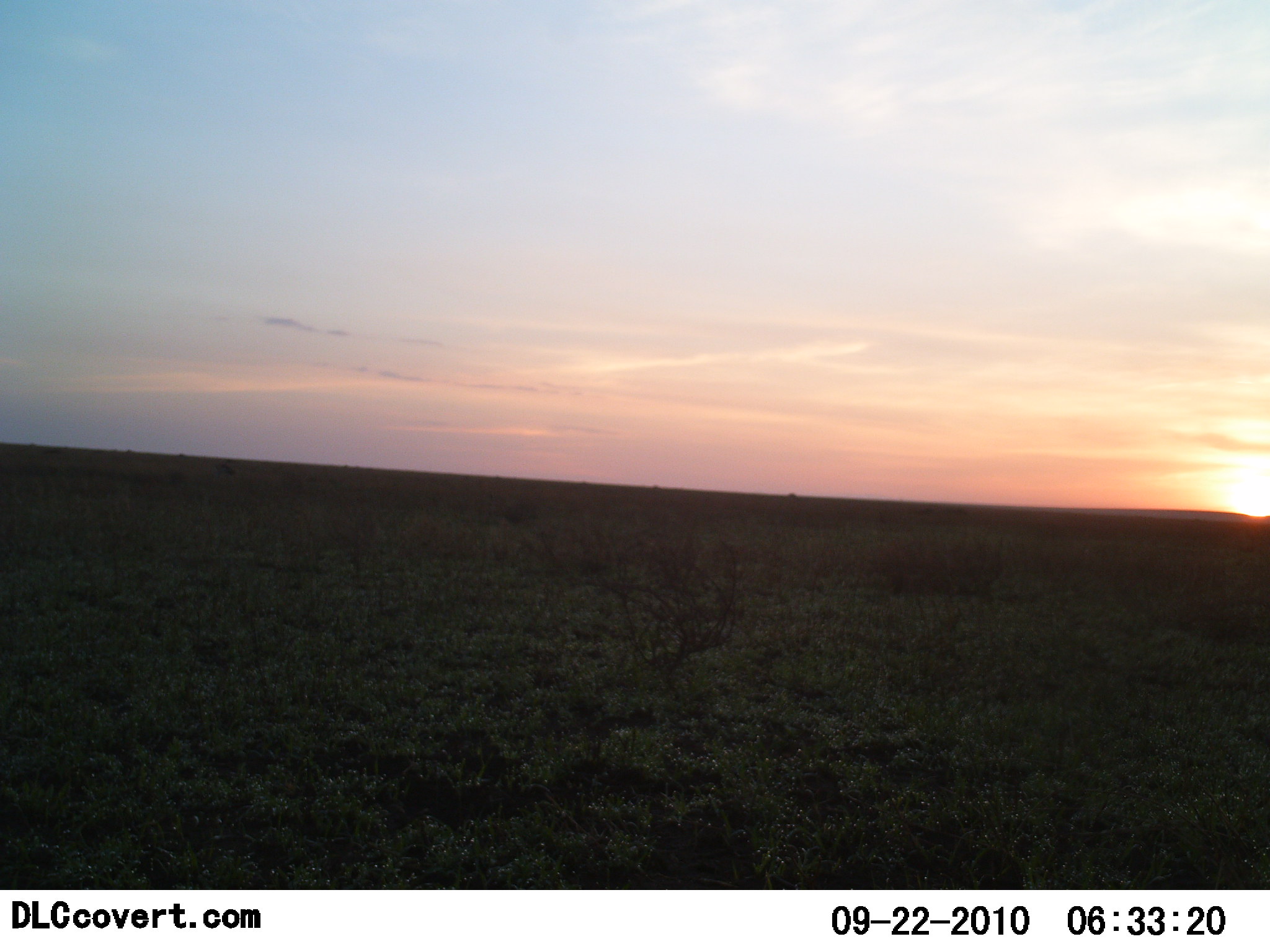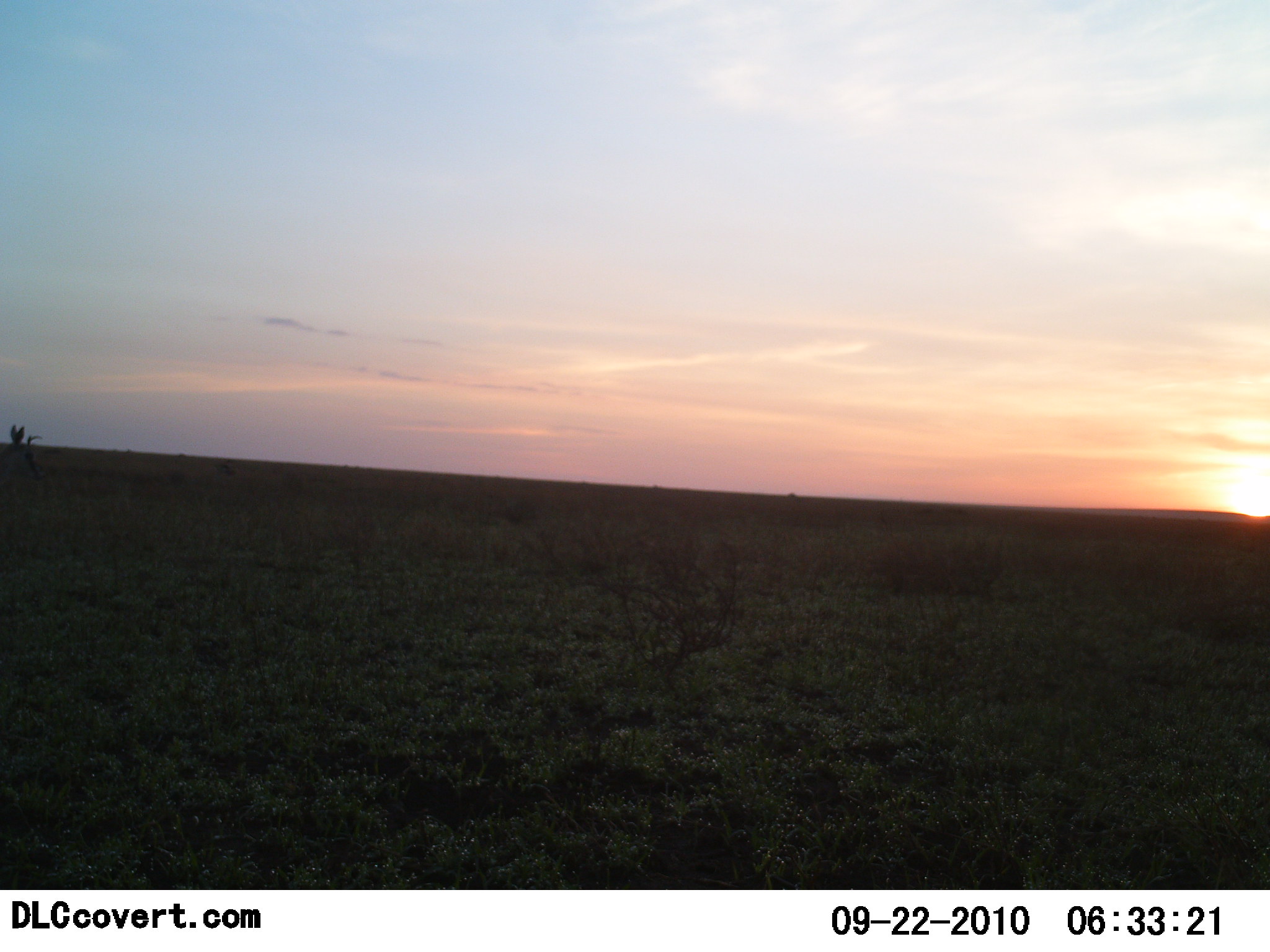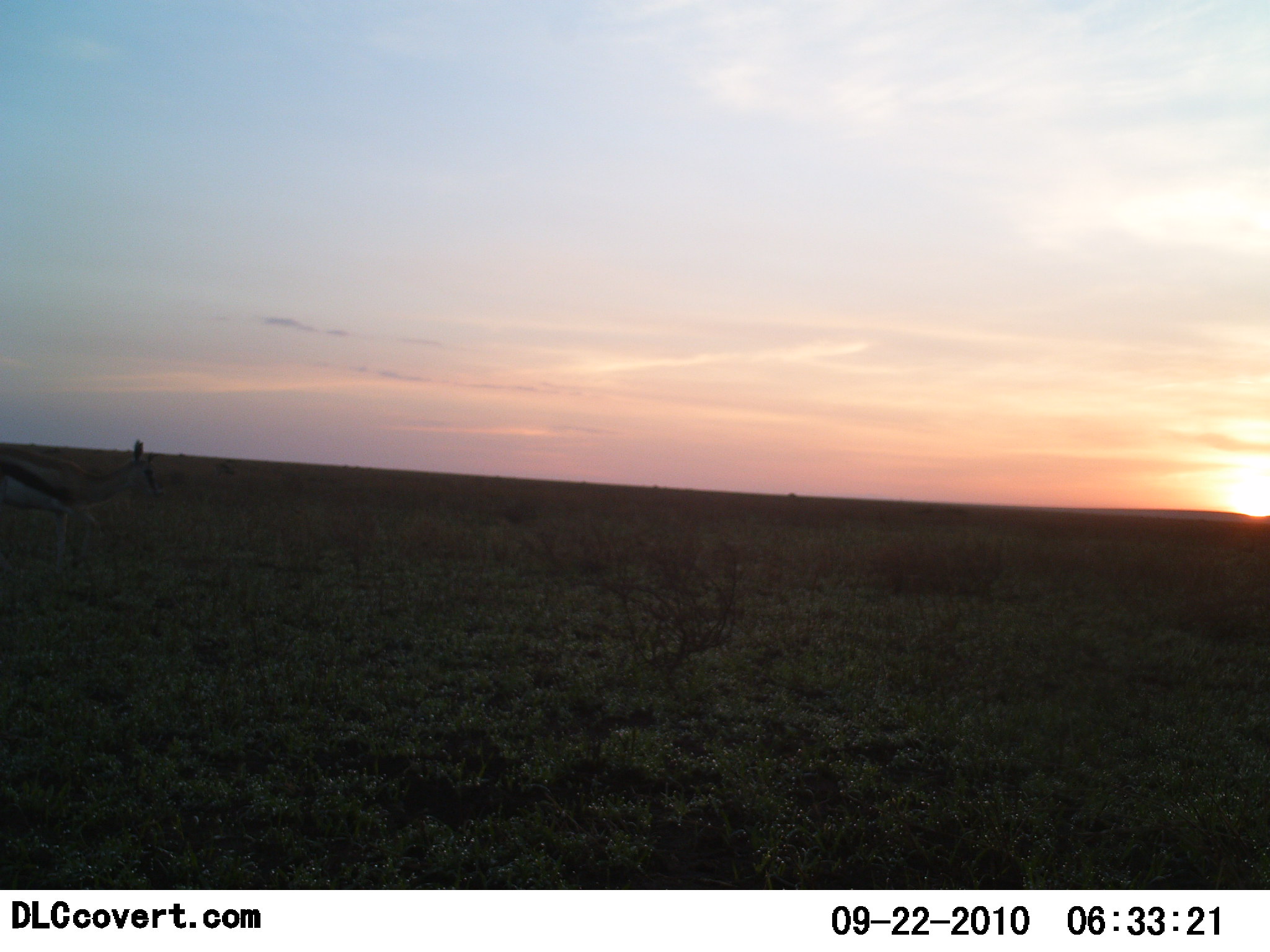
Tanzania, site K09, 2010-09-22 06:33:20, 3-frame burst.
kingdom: Animalia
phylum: Chordata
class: Mammalia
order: Artiodactyla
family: Bovidae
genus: Eudorcas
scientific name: Eudorcas thomsonii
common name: thomson's gazelle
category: gazellethomsons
Gazellethomsons (thomson's gazelle) (Eudorcas thomsonii), count 1. Behavior (volunteer vote fractions): standing 0%, resting 0%, moving 100%, interacting 0%. Young present (vote fraction): 9%. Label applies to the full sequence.